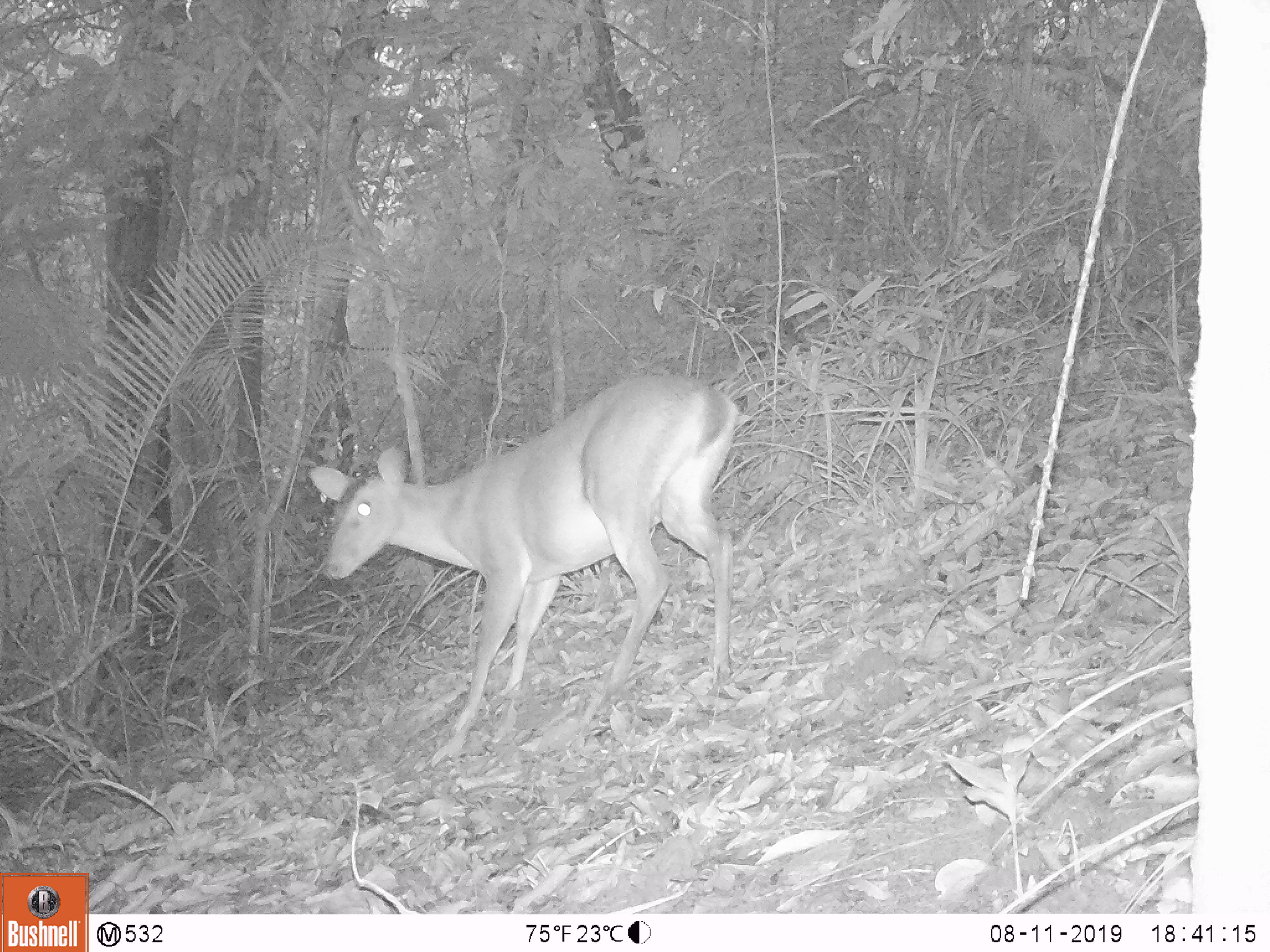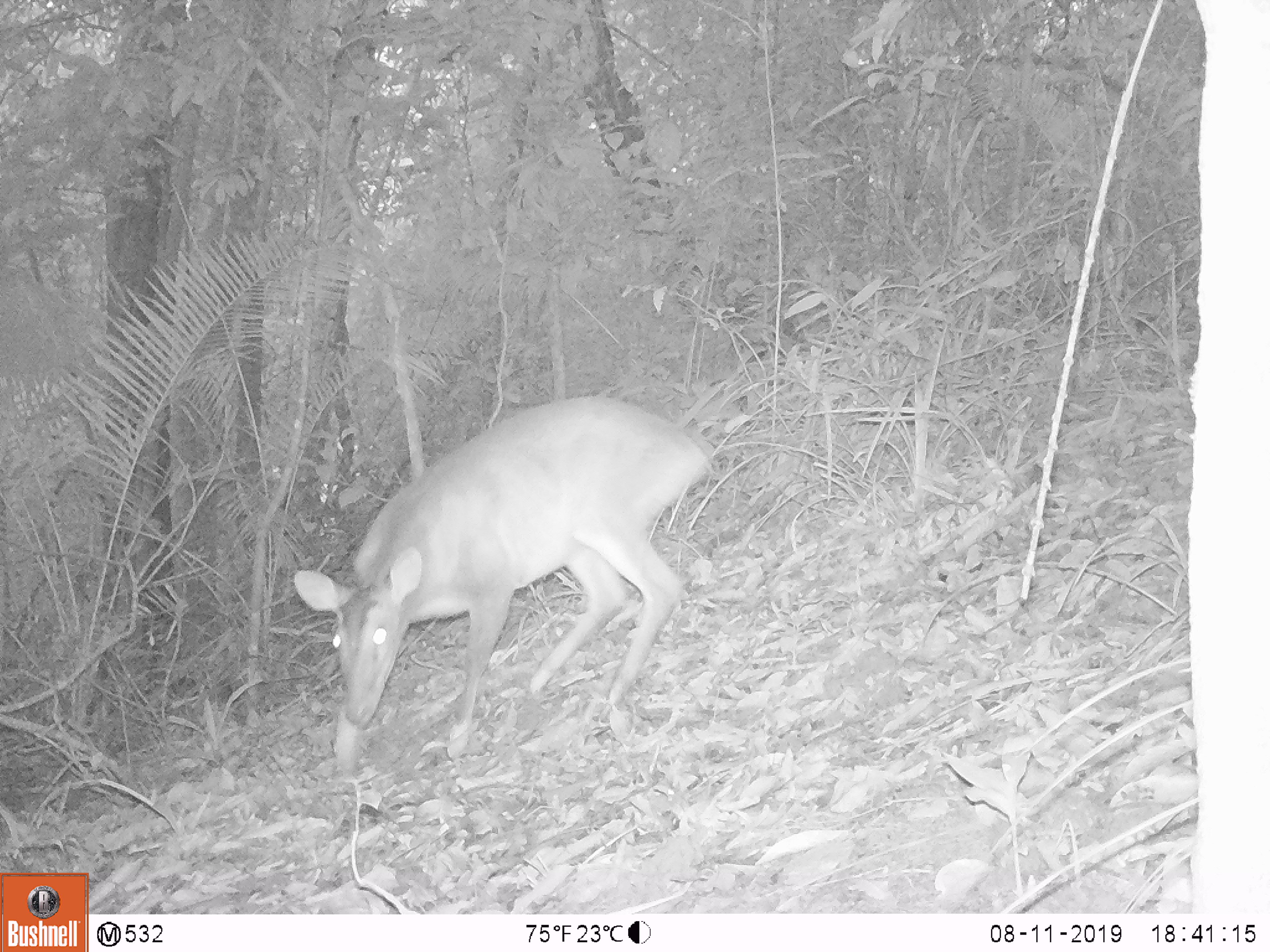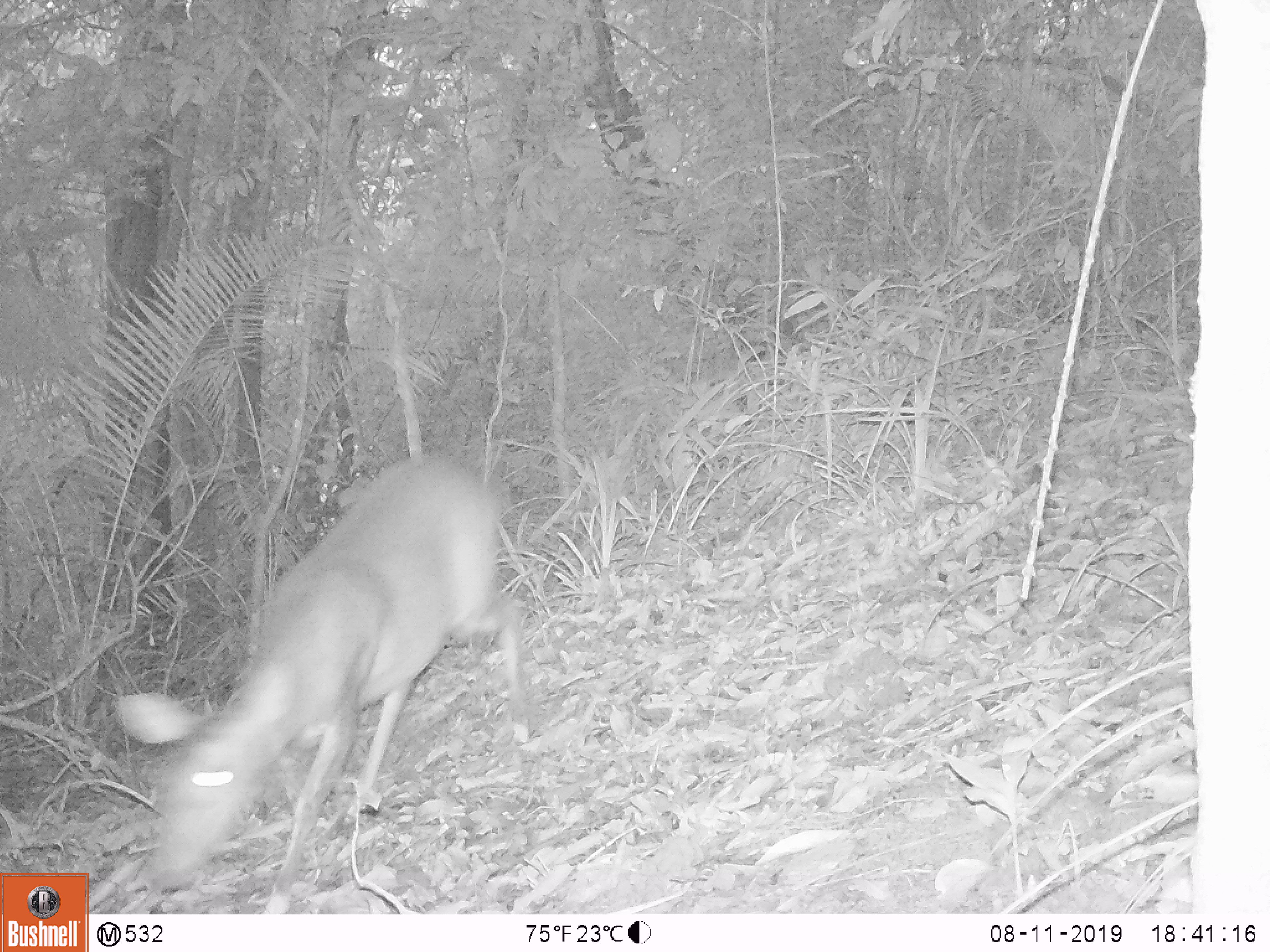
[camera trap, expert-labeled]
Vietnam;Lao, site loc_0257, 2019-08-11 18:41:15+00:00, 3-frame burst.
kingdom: Animalia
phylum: Chordata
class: Mammalia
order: Artiodactyla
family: Cervidae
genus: Muntiacus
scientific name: Muntiacus vuquangensis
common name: large-antlered muntjac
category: large antlered muntjac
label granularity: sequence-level